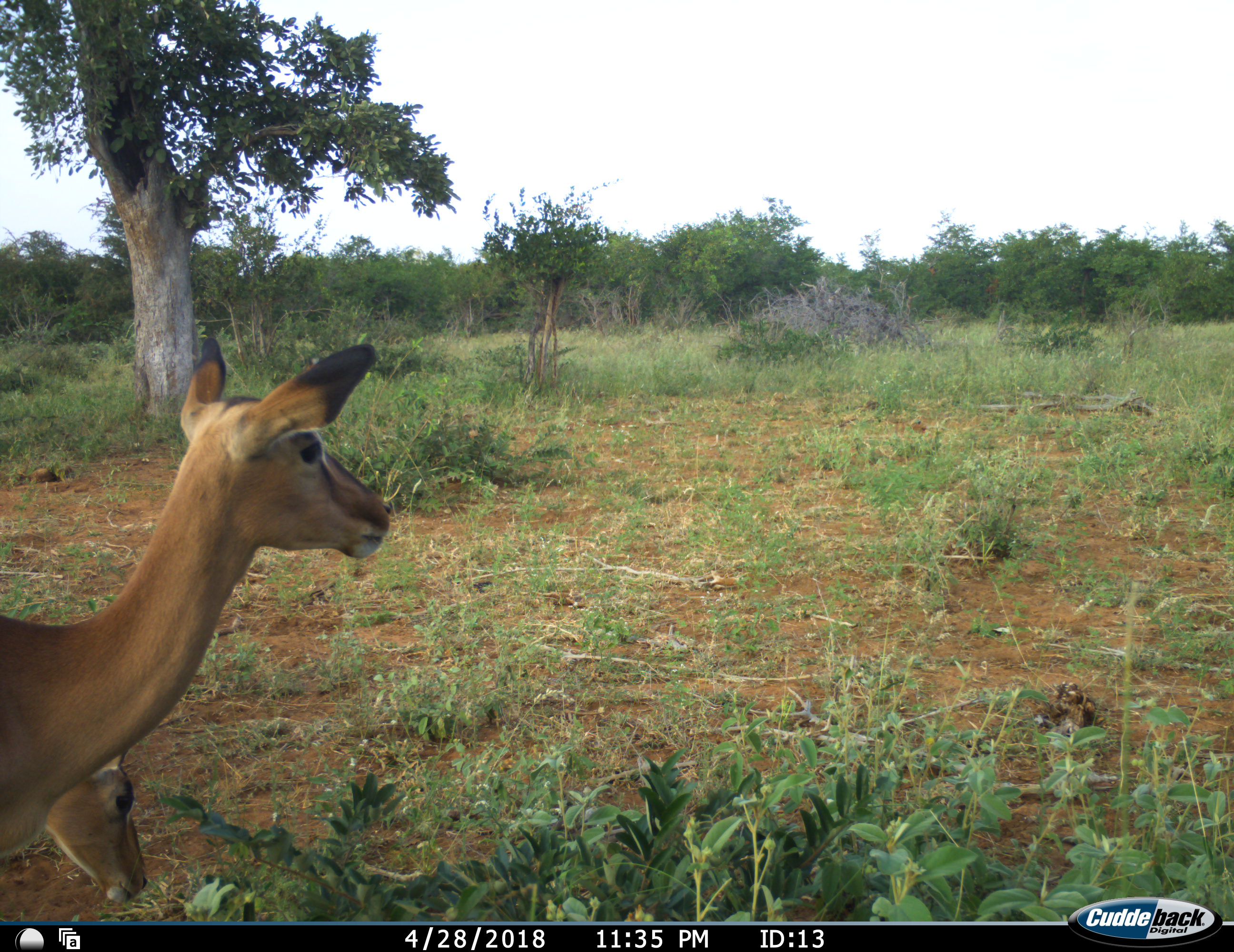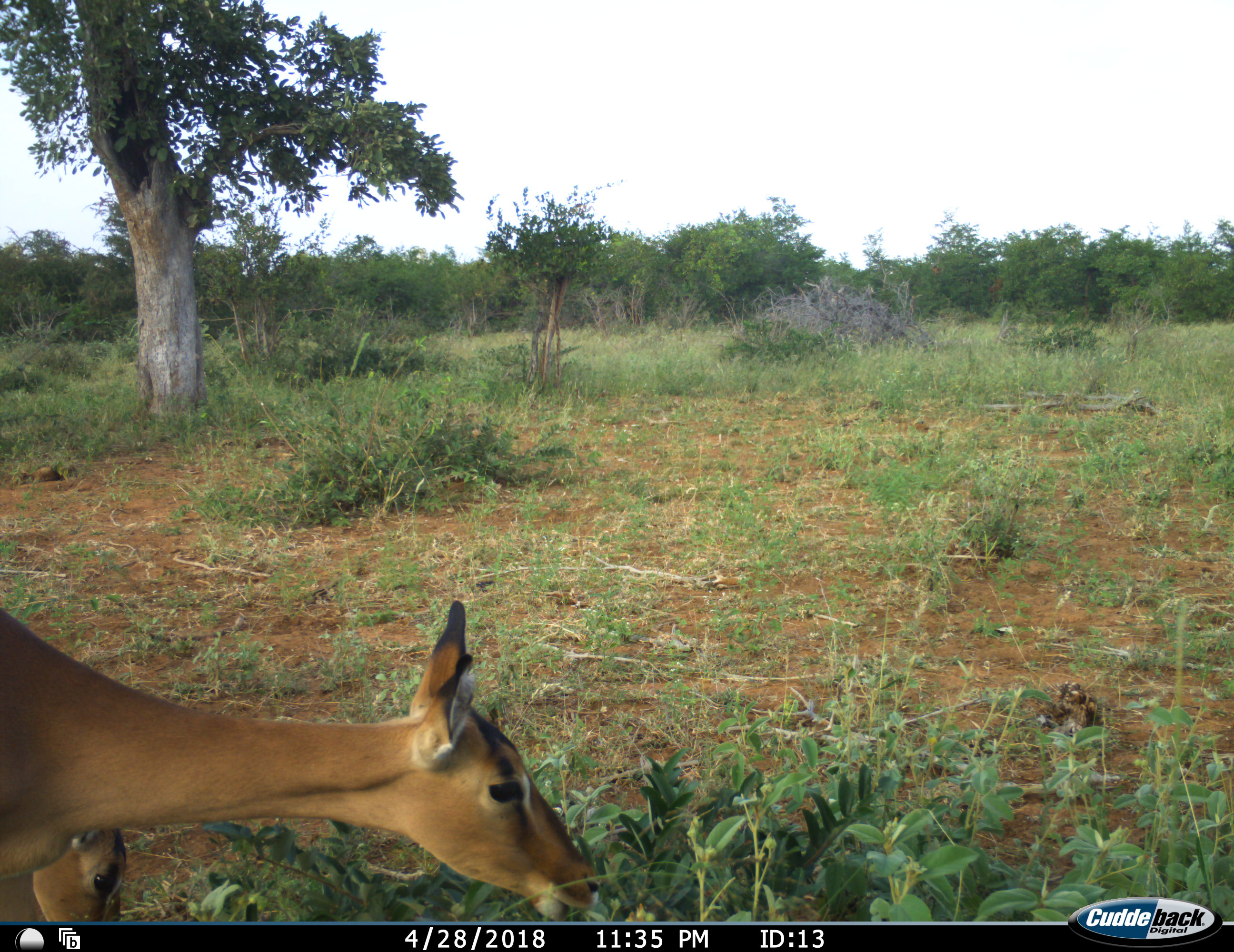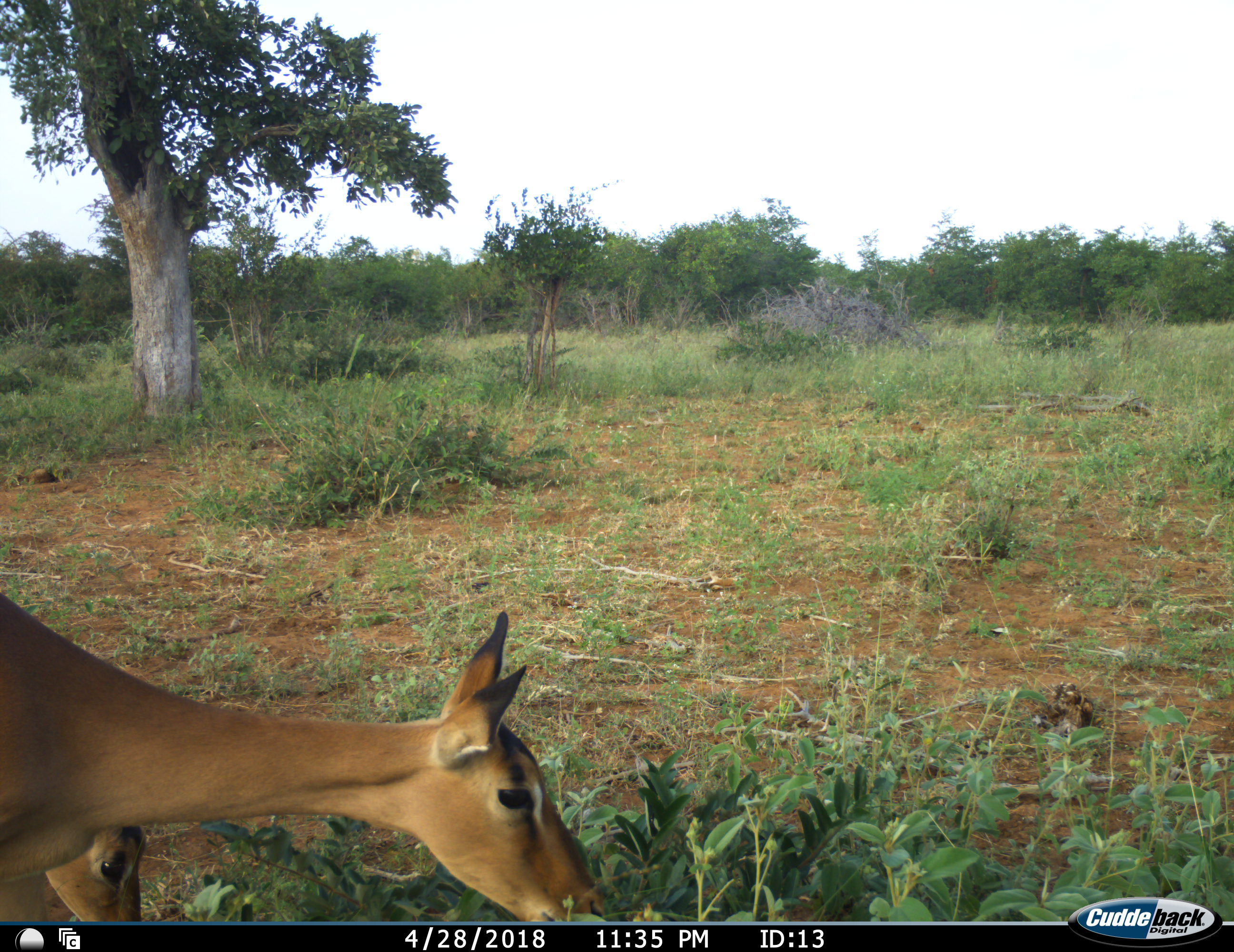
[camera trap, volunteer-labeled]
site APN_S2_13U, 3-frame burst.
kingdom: Animalia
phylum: Chordata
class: Mammalia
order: Artiodactyla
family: Bovidae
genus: Aepyceros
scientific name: Aepyceros melampus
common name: impala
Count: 2.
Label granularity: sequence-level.